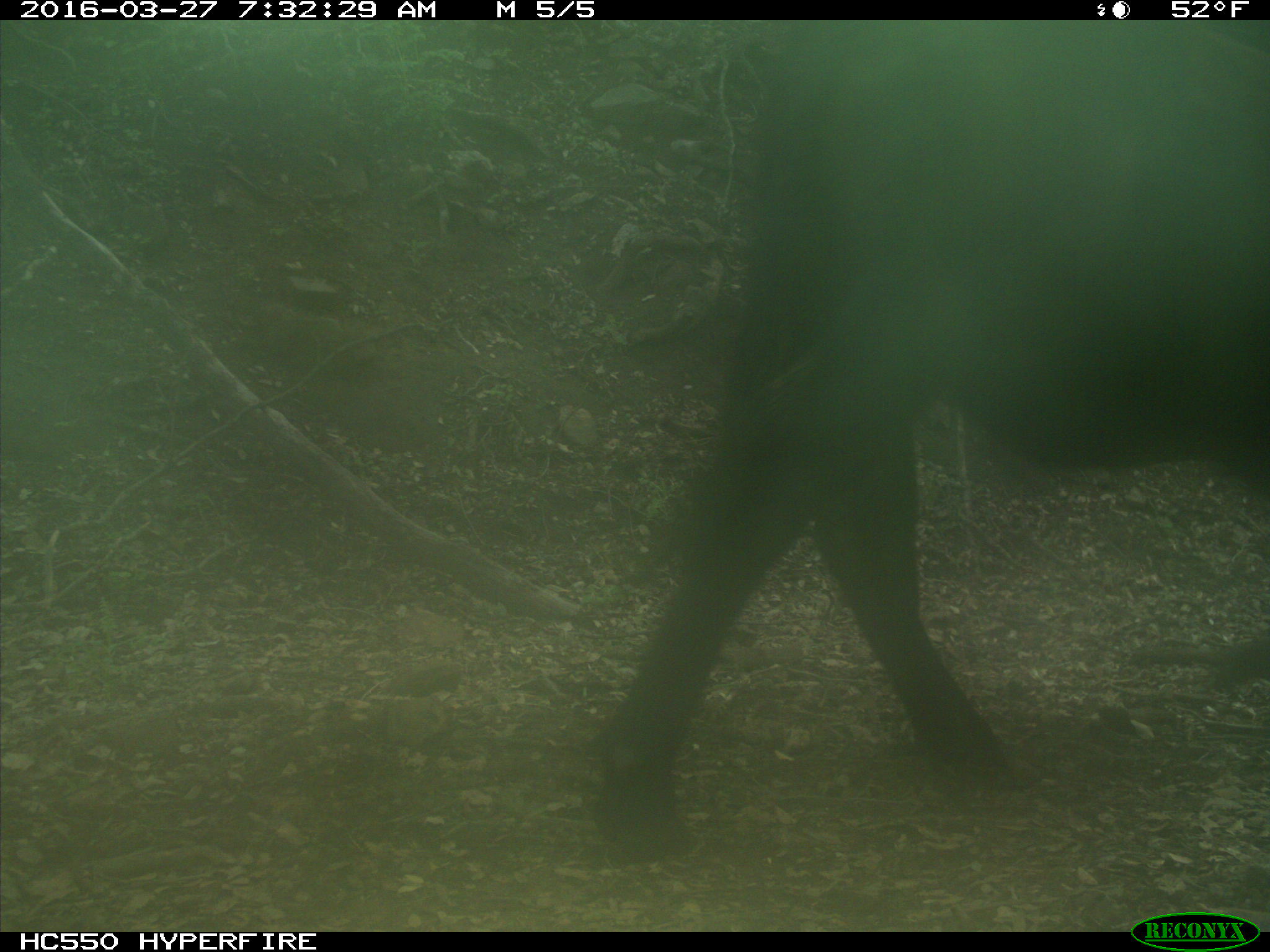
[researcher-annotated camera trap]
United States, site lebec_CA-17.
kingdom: Animalia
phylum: Chordata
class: Mammalia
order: Artiodactyla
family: Bovidae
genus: Bos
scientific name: Bos taurus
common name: domestic cow